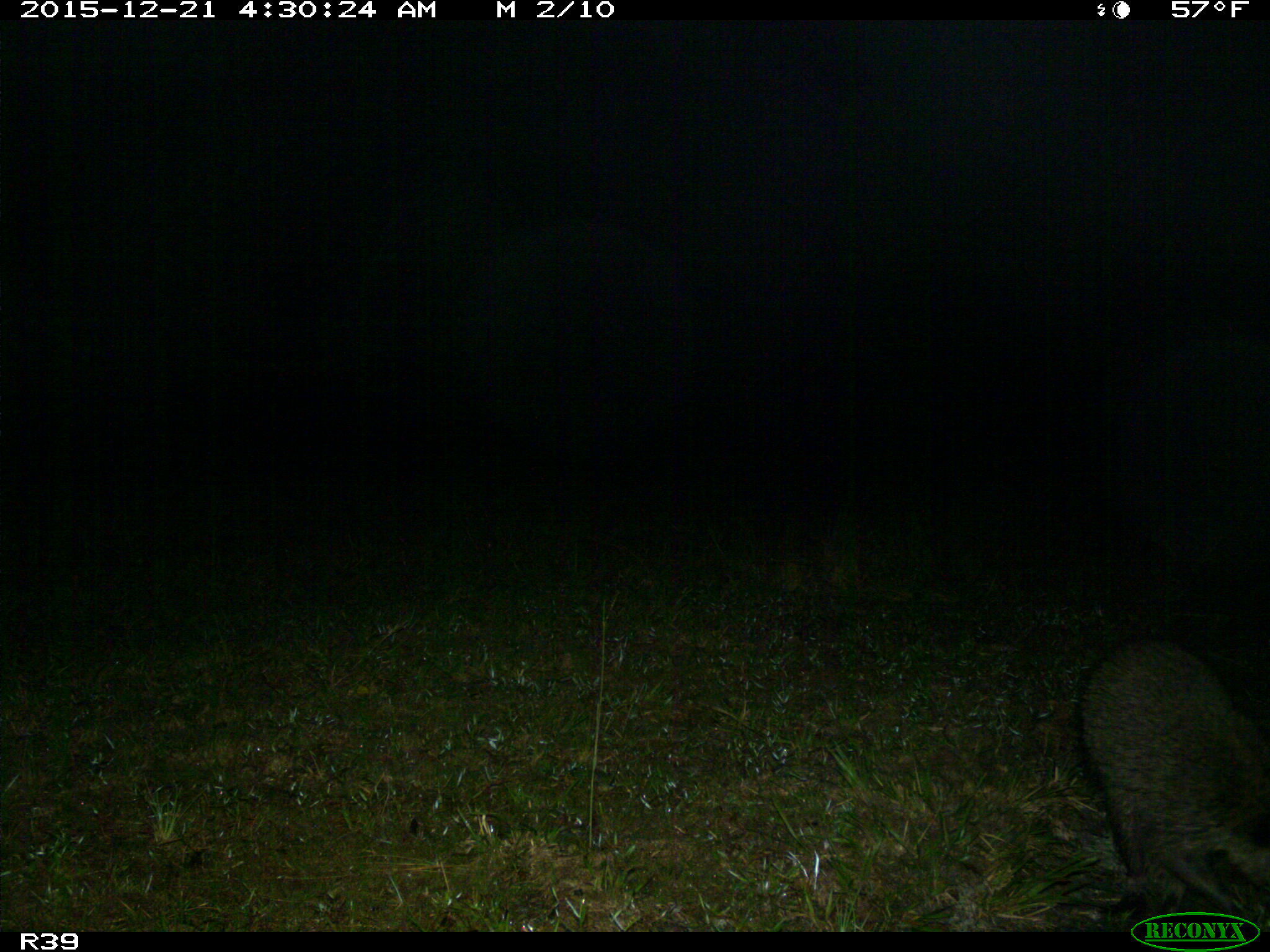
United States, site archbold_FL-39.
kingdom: Animalia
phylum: Chordata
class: Mammalia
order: Carnivora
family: Procyonidae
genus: Procyon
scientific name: Procyon lotor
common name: common raccoon